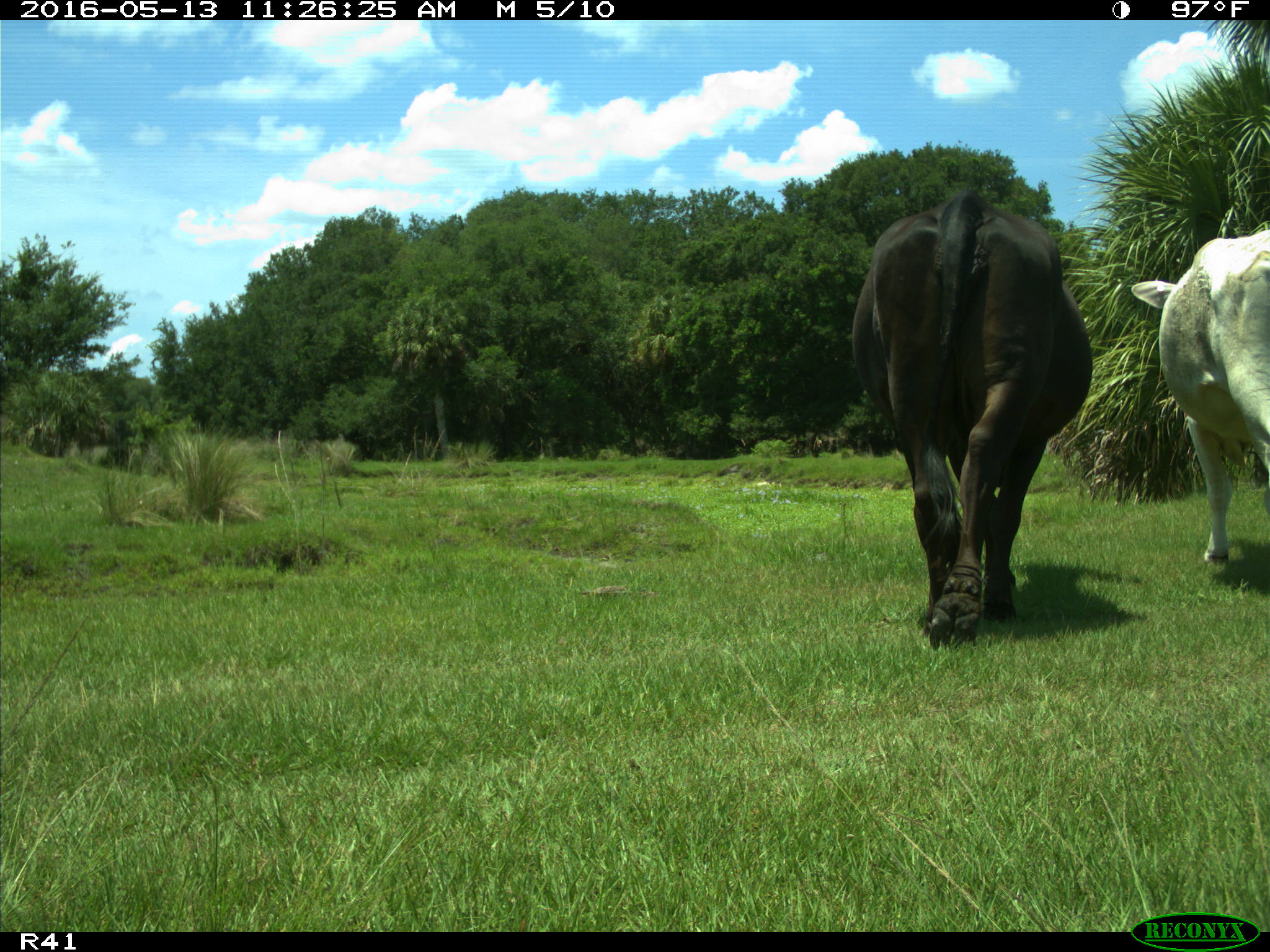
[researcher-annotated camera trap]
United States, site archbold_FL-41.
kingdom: Animalia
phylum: Chordata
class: Mammalia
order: Artiodactyla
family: Bovidae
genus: Bos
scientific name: Bos taurus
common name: domestic cow